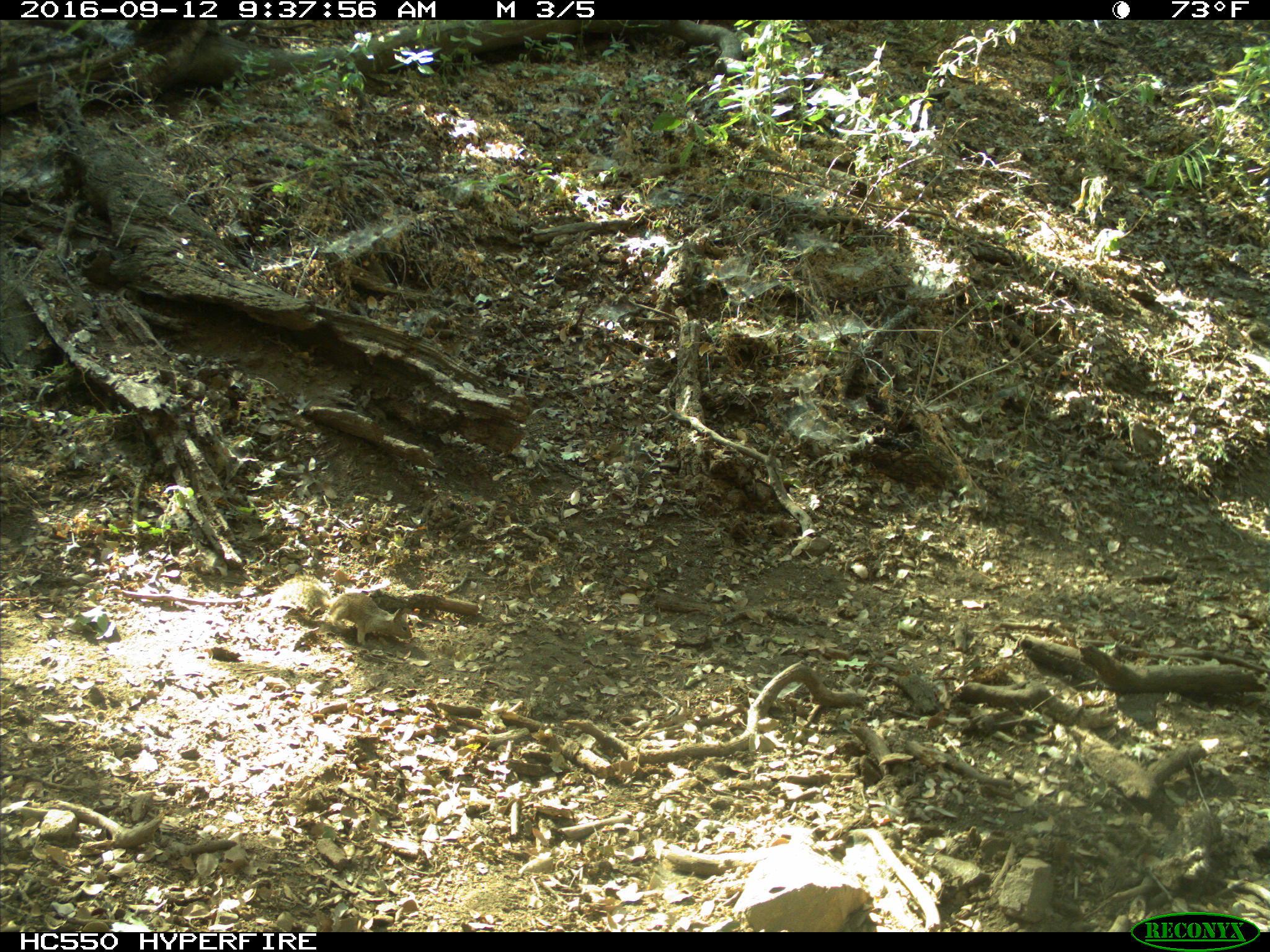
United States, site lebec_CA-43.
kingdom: Animalia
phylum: Chordata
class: Mammalia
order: Rodentia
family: Sciuridae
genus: Otospermophilus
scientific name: Otospermophilus beecheyi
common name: california ground squirrel